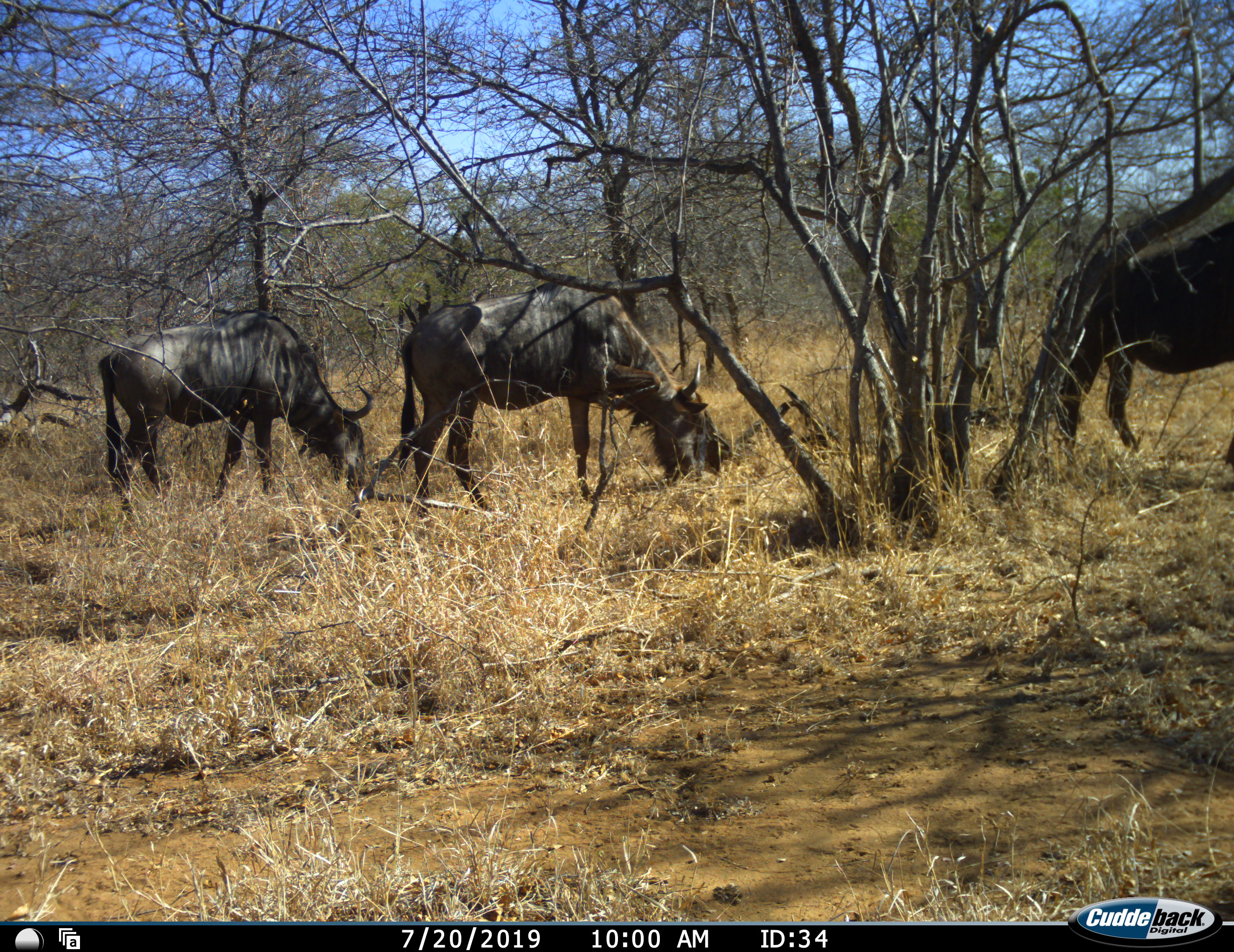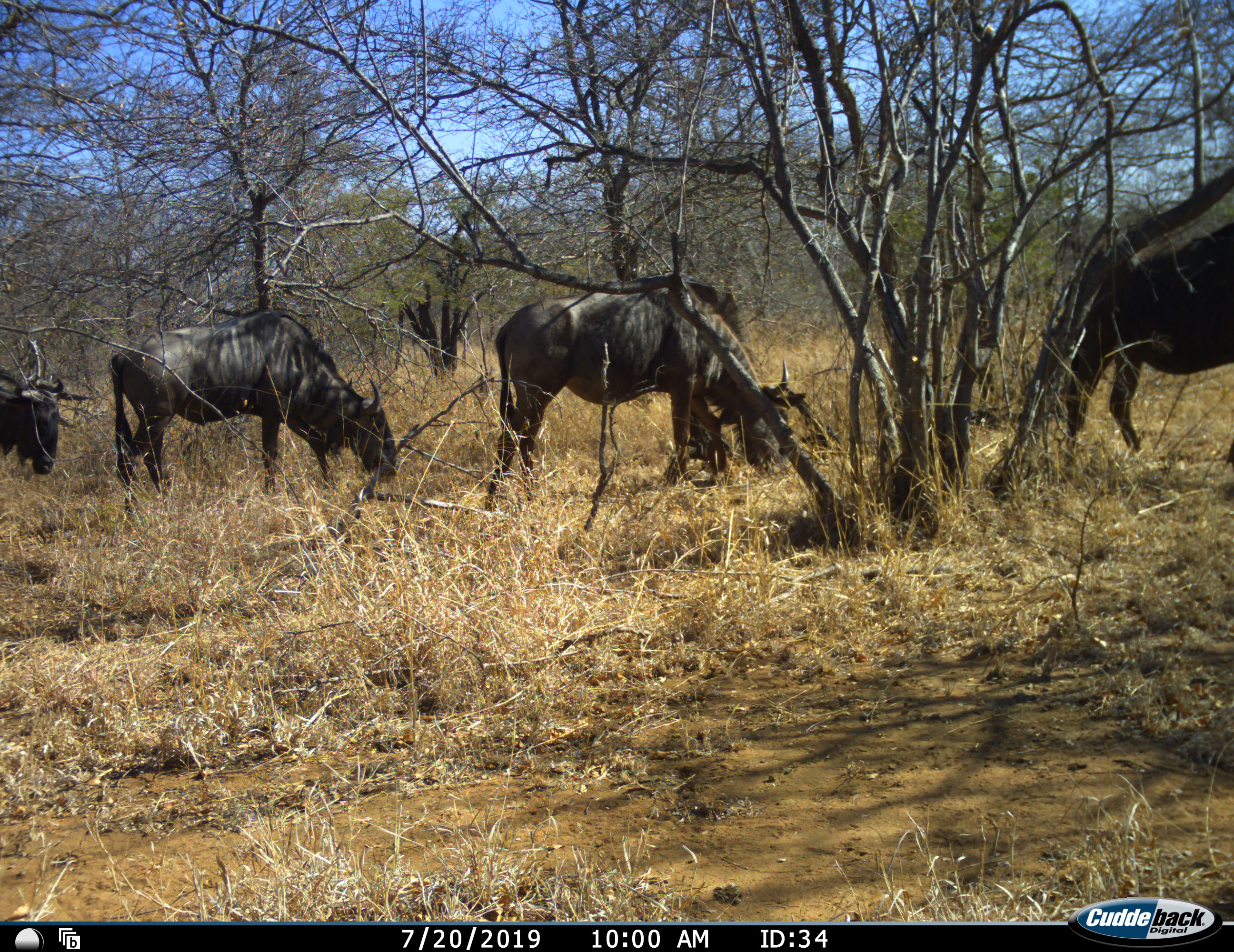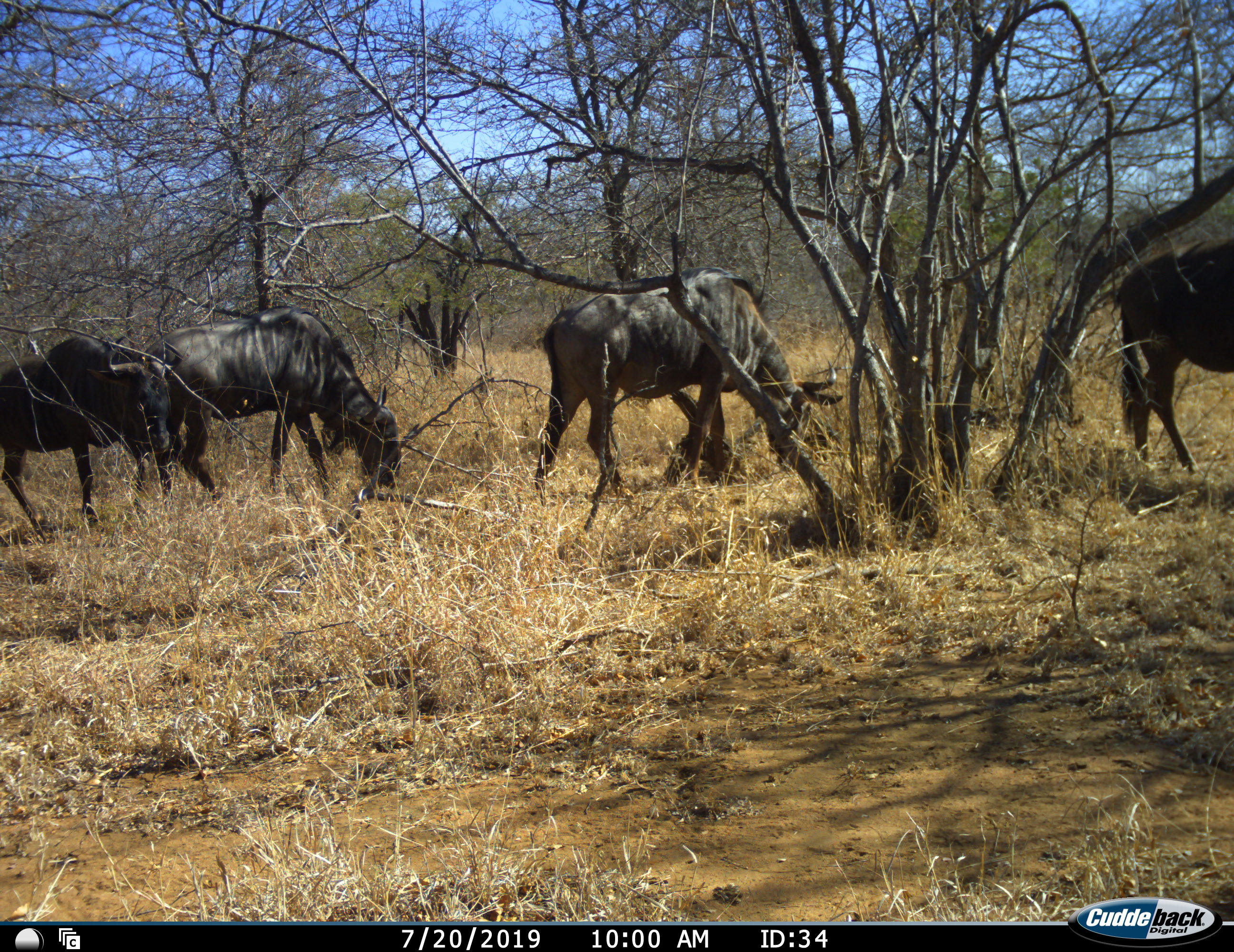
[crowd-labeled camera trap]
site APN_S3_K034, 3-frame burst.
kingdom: Animalia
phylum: Chordata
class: Mammalia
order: Artiodactyla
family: Bovidae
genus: Connochaetes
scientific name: Connochaetes taurinus taurinus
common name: blue wildebeest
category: wildebeestblue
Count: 4.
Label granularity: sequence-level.